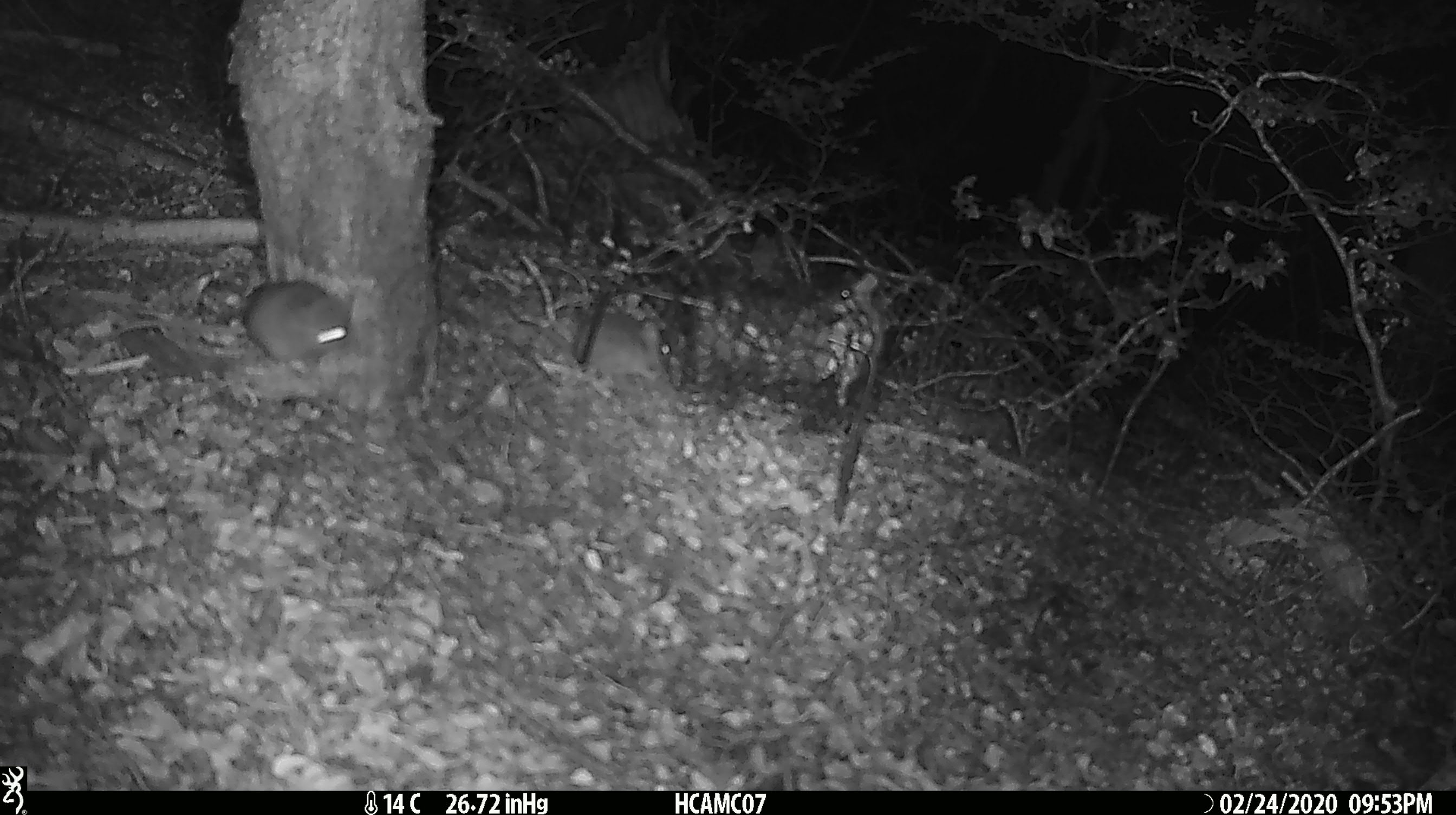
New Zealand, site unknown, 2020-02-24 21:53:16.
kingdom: Animalia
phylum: Chordata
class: Mammalia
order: Rodentia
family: Muridae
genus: Mus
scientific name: Mus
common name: mouse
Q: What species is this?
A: Mouse (Mus).